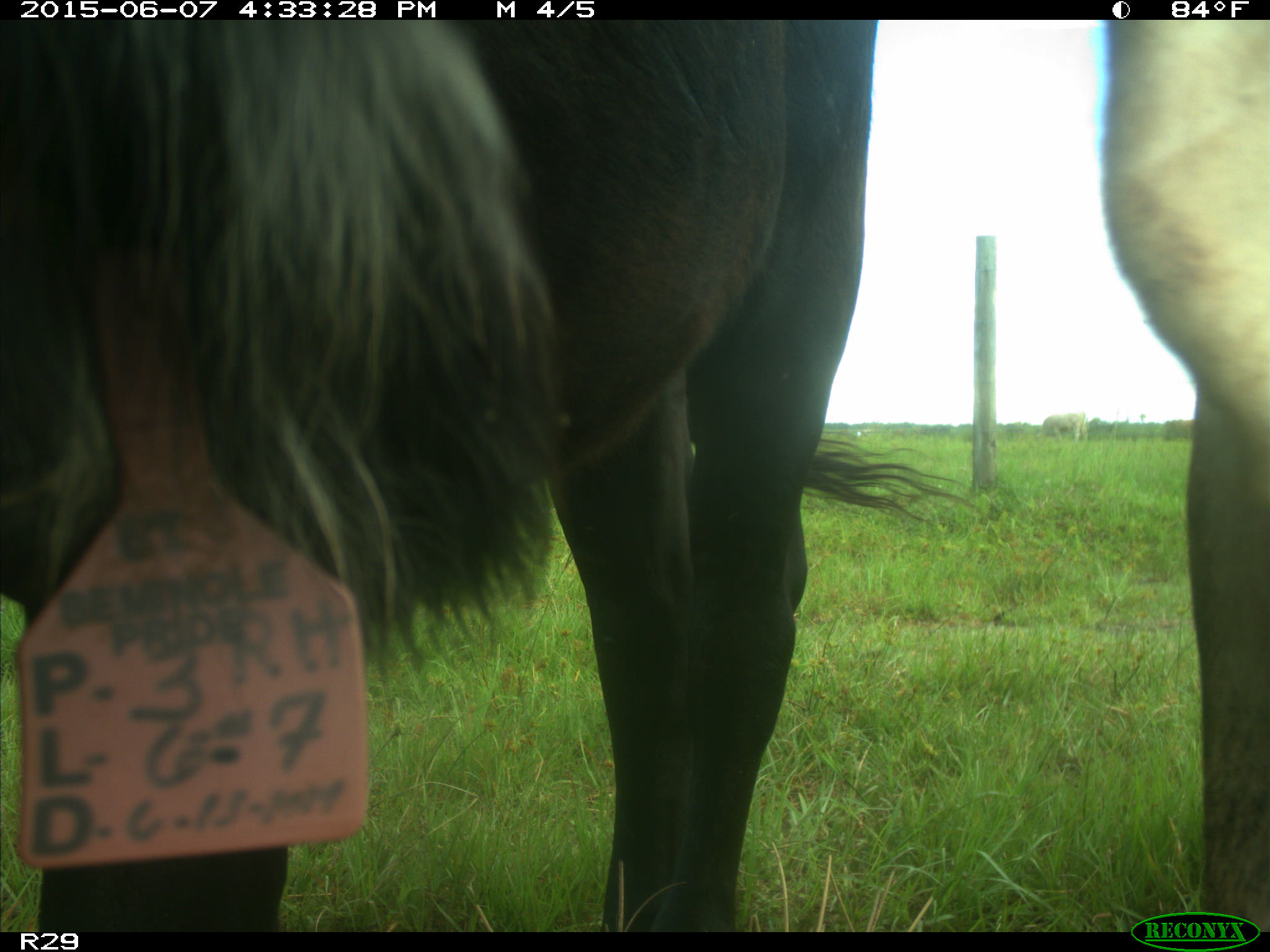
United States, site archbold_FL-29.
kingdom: Animalia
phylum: Chordata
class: Mammalia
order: Artiodactyla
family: Bovidae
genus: Bos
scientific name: Bos taurus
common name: domestic cow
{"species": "Bos taurus (domestic cow)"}